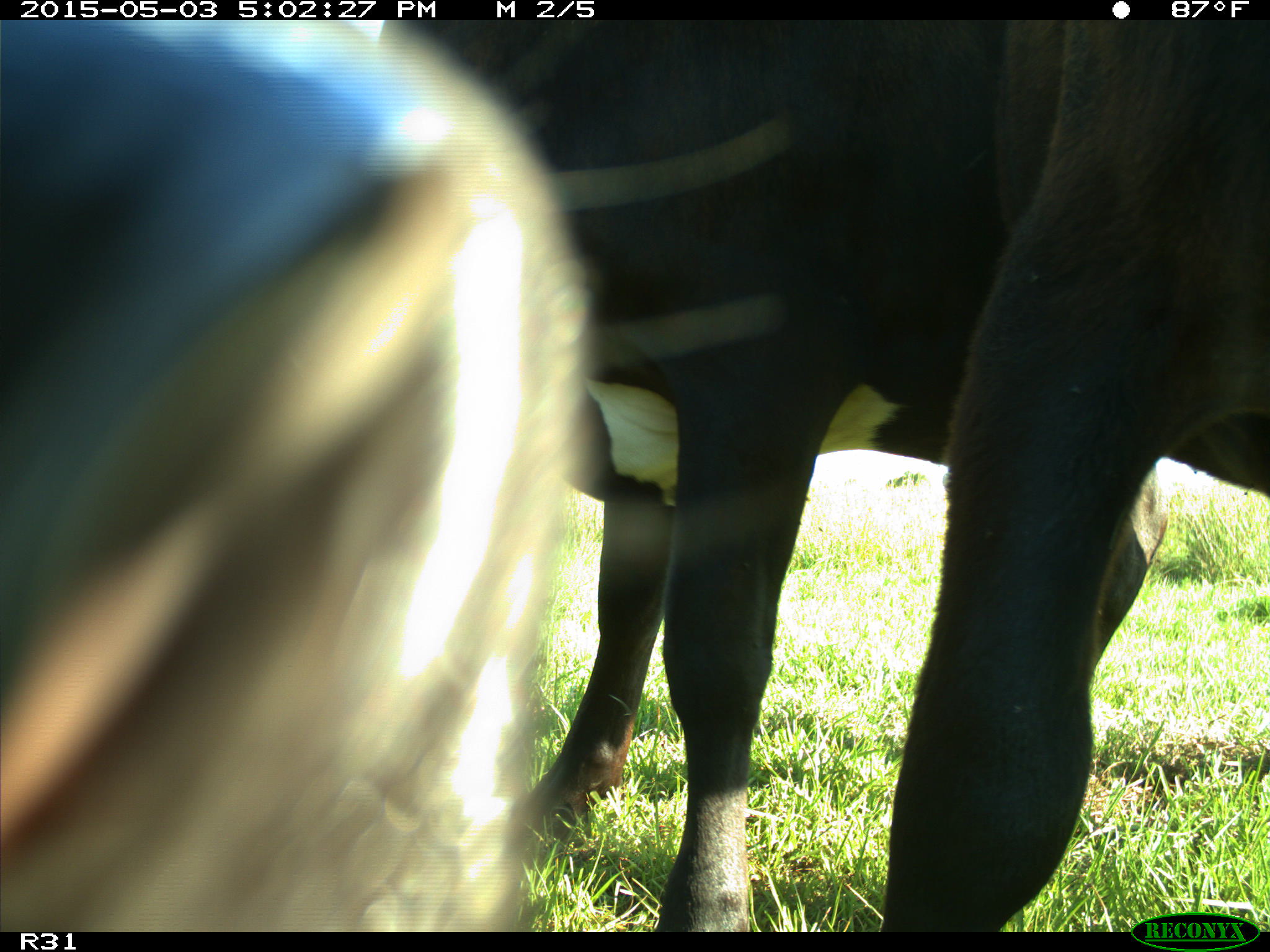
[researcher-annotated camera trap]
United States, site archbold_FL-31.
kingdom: Animalia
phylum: Chordata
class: Mammalia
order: Artiodactyla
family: Bovidae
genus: Bos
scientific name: Bos taurus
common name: domestic cow